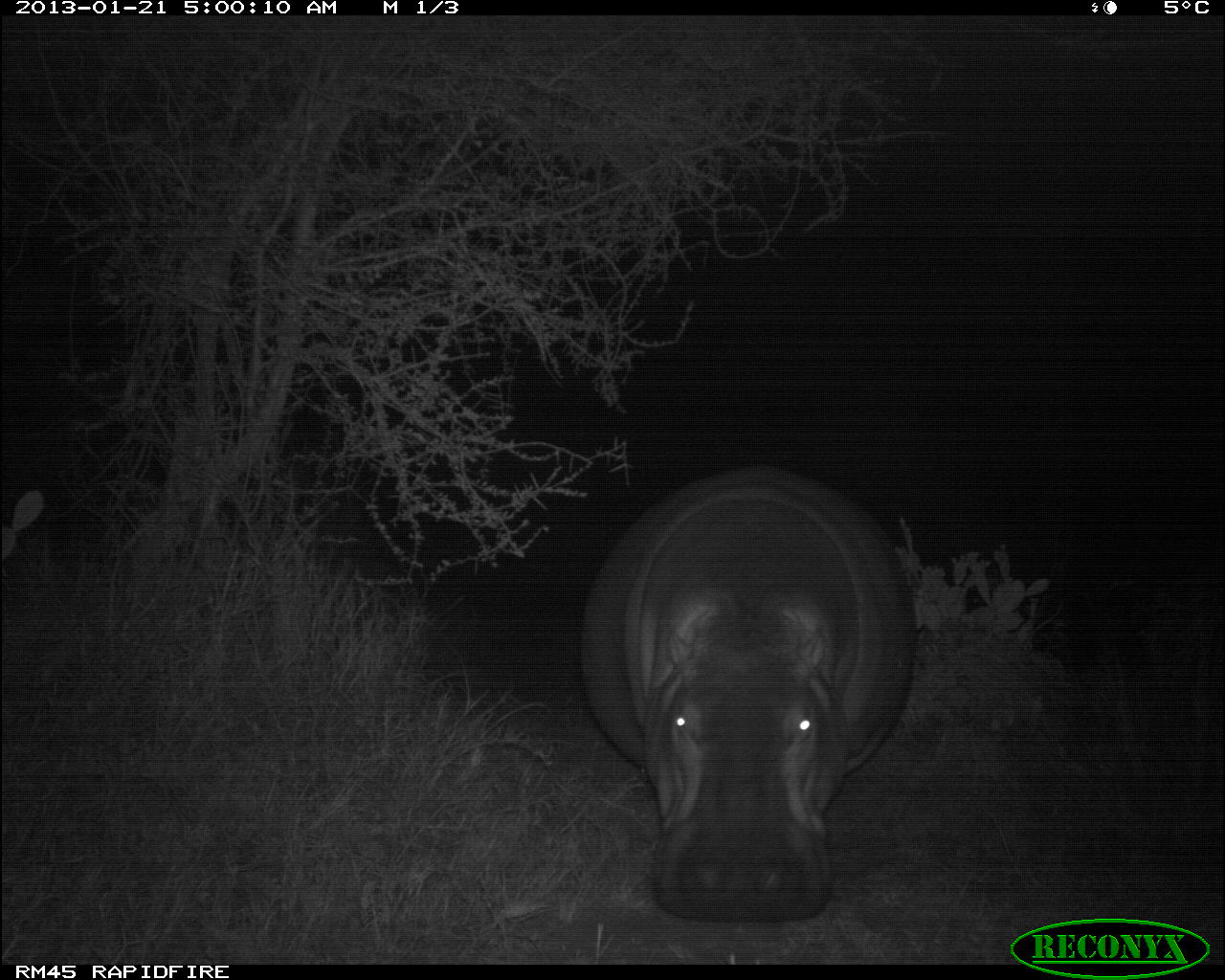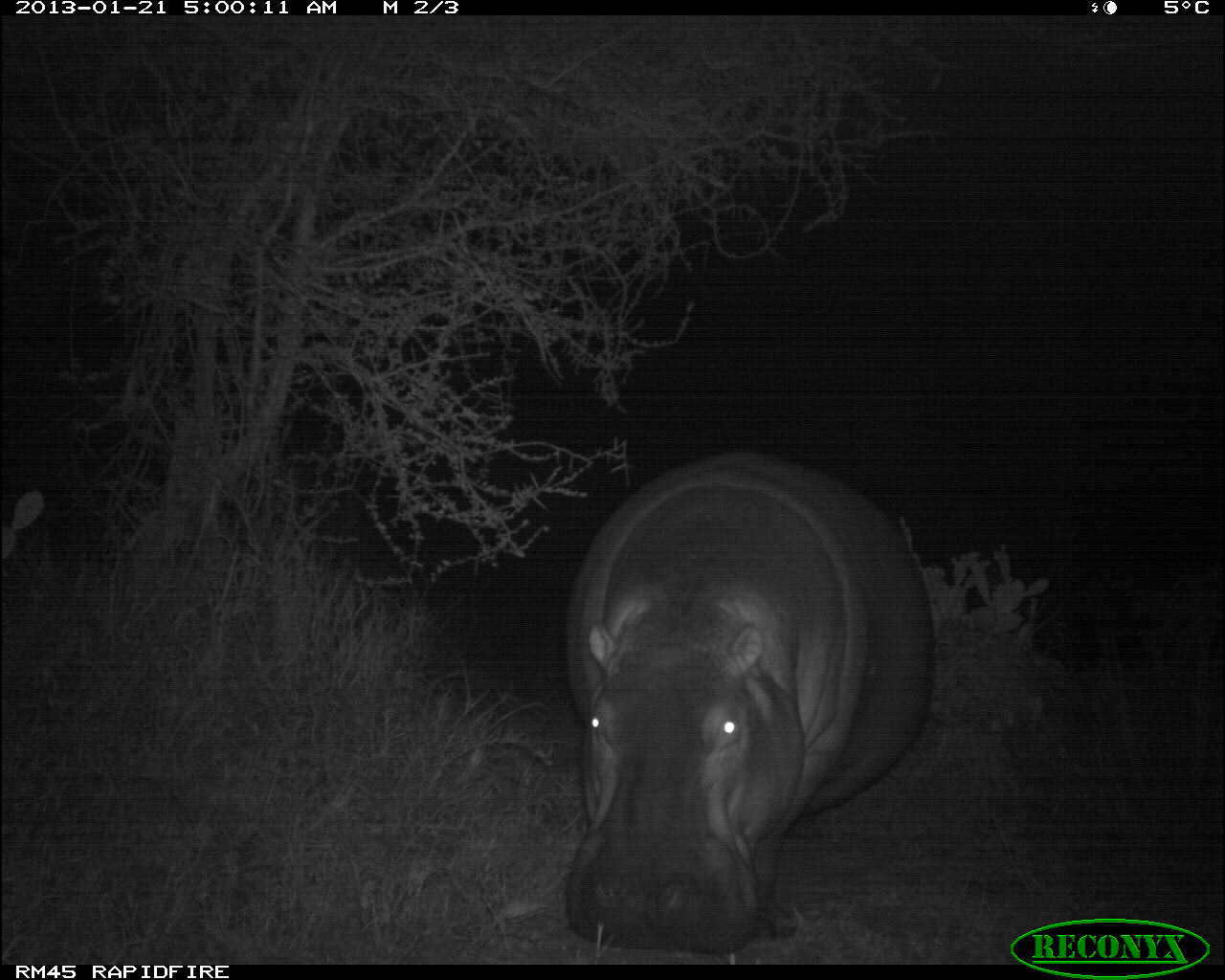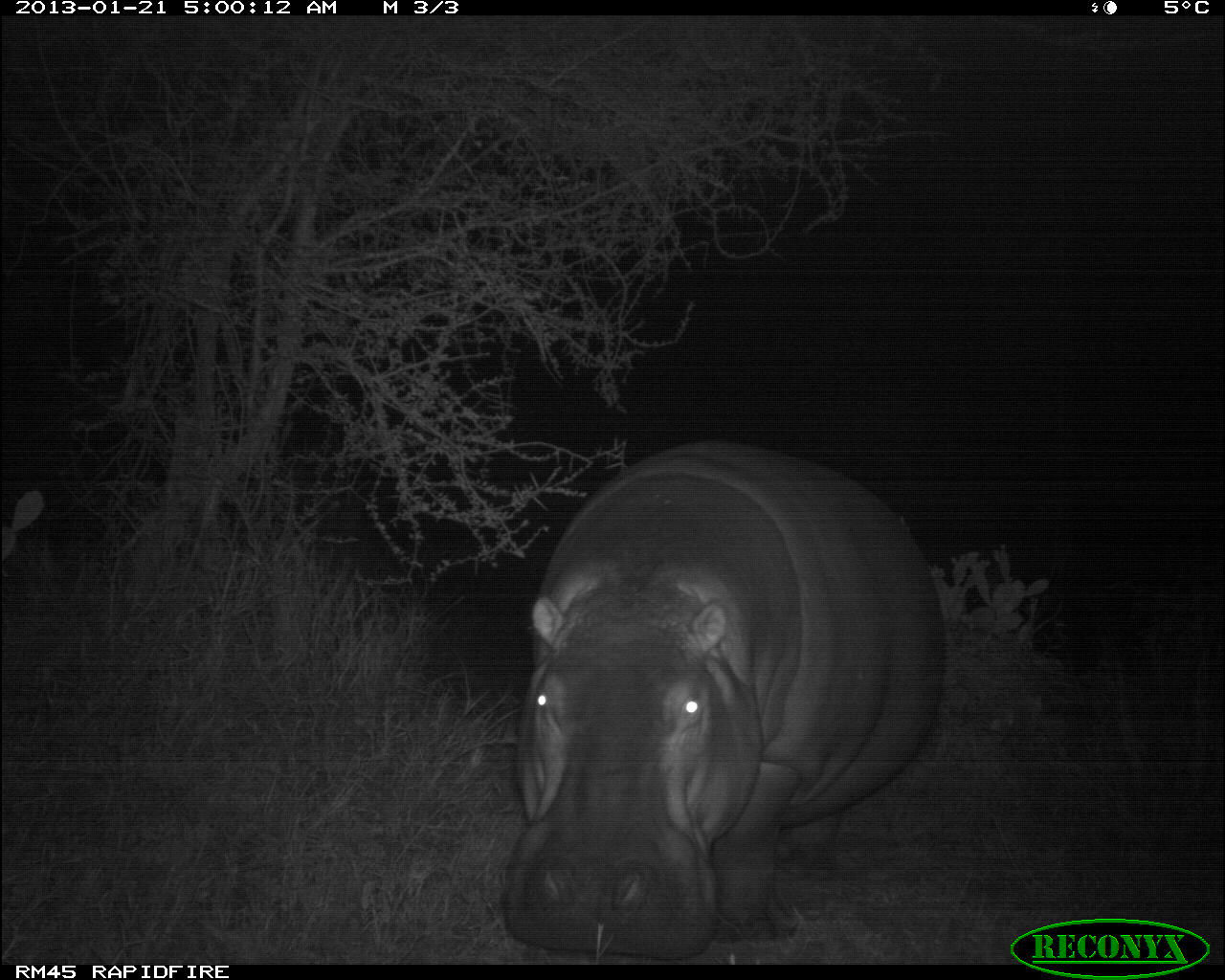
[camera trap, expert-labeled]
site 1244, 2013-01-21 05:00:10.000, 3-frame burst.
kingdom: Animalia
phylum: Chordata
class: Mammalia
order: Artiodactyla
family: Hippopotamidae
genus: Hippopotamus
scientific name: Hippopotamus amphibius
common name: hippopotamus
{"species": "Hippopotamus amphibius (hippopotamus)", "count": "1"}